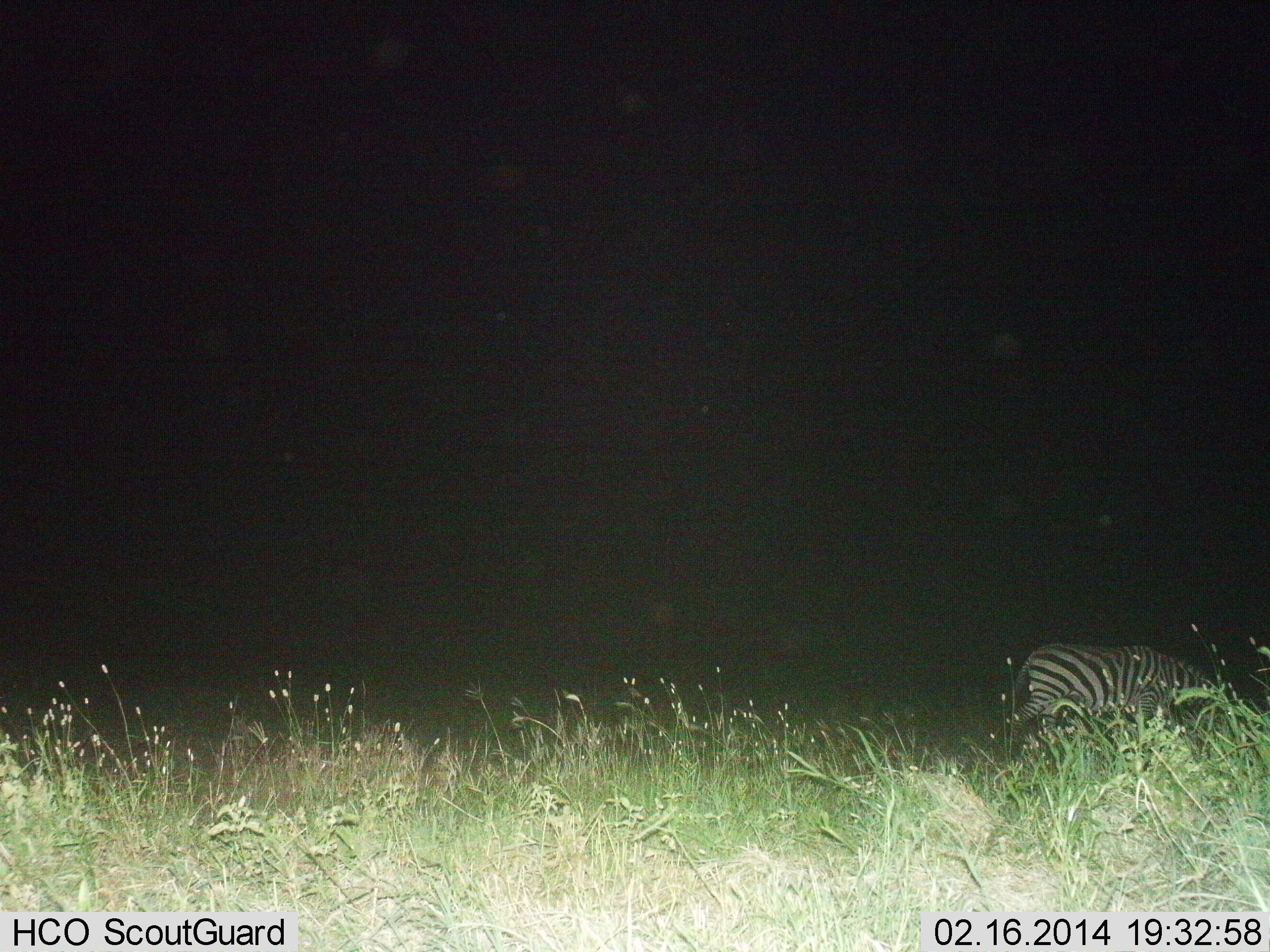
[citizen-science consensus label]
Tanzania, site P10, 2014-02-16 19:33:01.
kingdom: Animalia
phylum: Chordata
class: Mammalia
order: Perissodactyla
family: Equidae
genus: Equus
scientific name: Equus quagga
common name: plains zebra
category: zebra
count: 1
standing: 20%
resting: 0%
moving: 50%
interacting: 0%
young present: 0%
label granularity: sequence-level